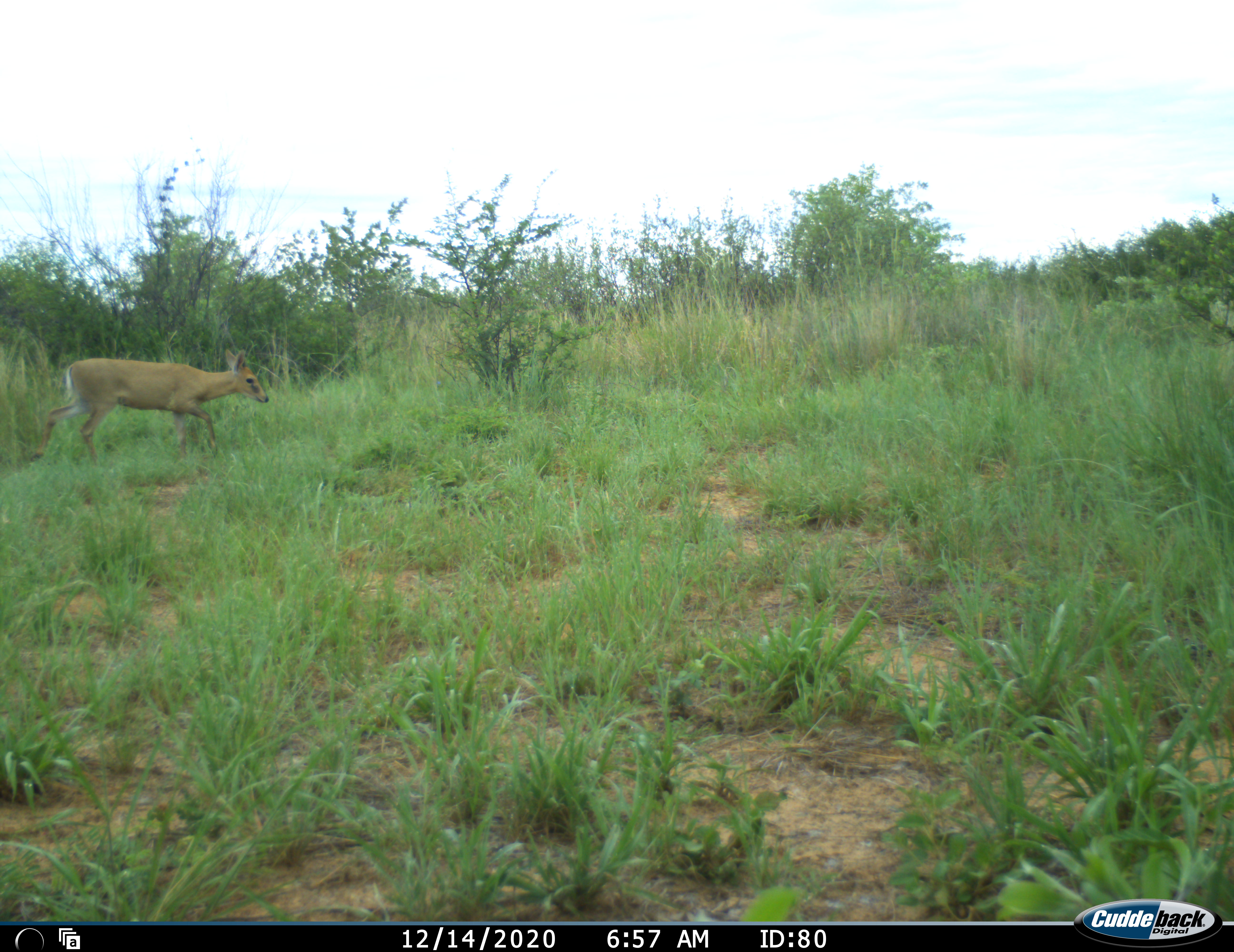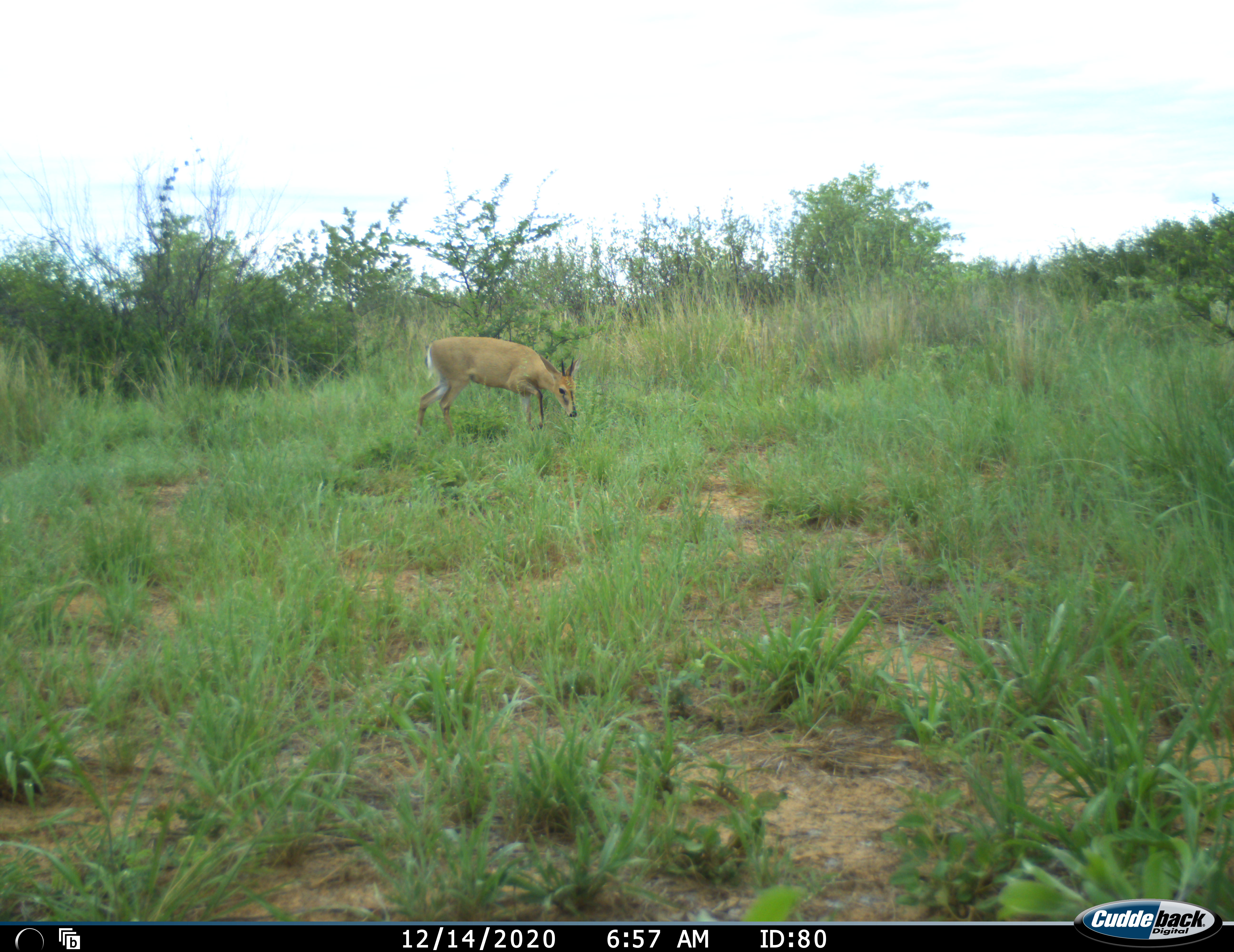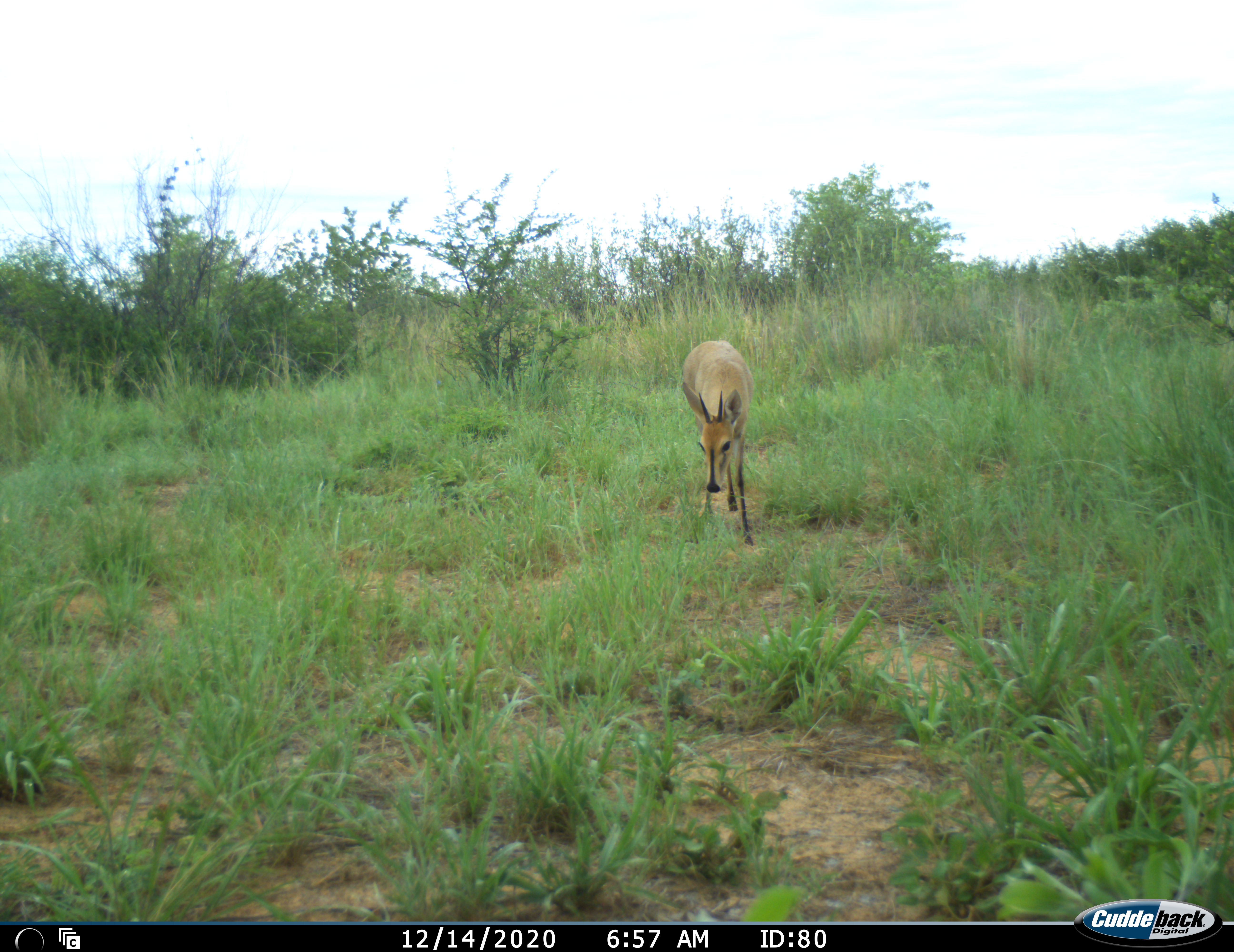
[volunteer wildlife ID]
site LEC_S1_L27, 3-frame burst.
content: unidentified animal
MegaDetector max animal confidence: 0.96